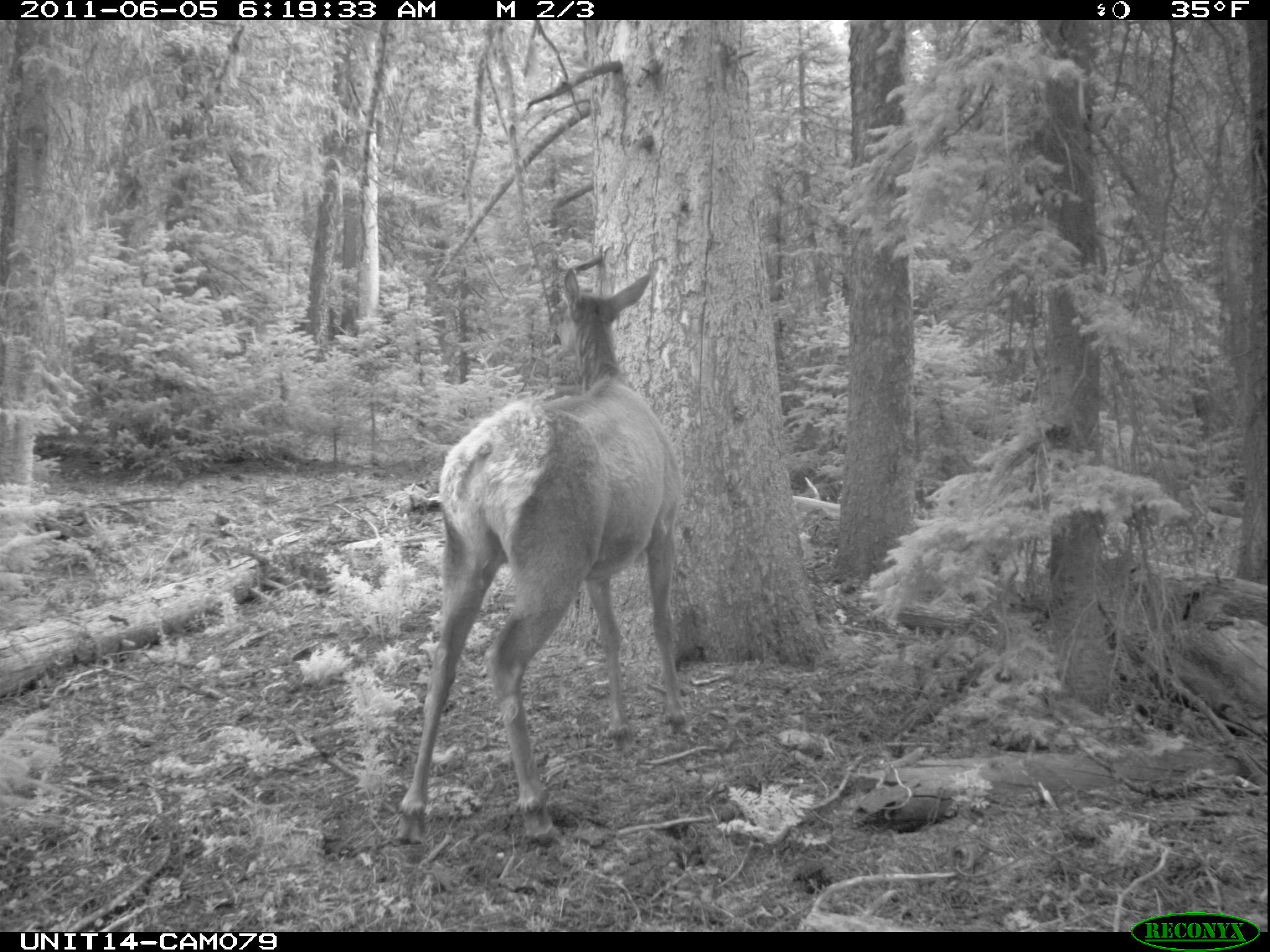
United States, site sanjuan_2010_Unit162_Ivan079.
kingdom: Animalia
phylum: Chordata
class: Mammalia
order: Artiodactyla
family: Cervidae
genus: Cervus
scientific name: Cervus elaphus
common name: red deer